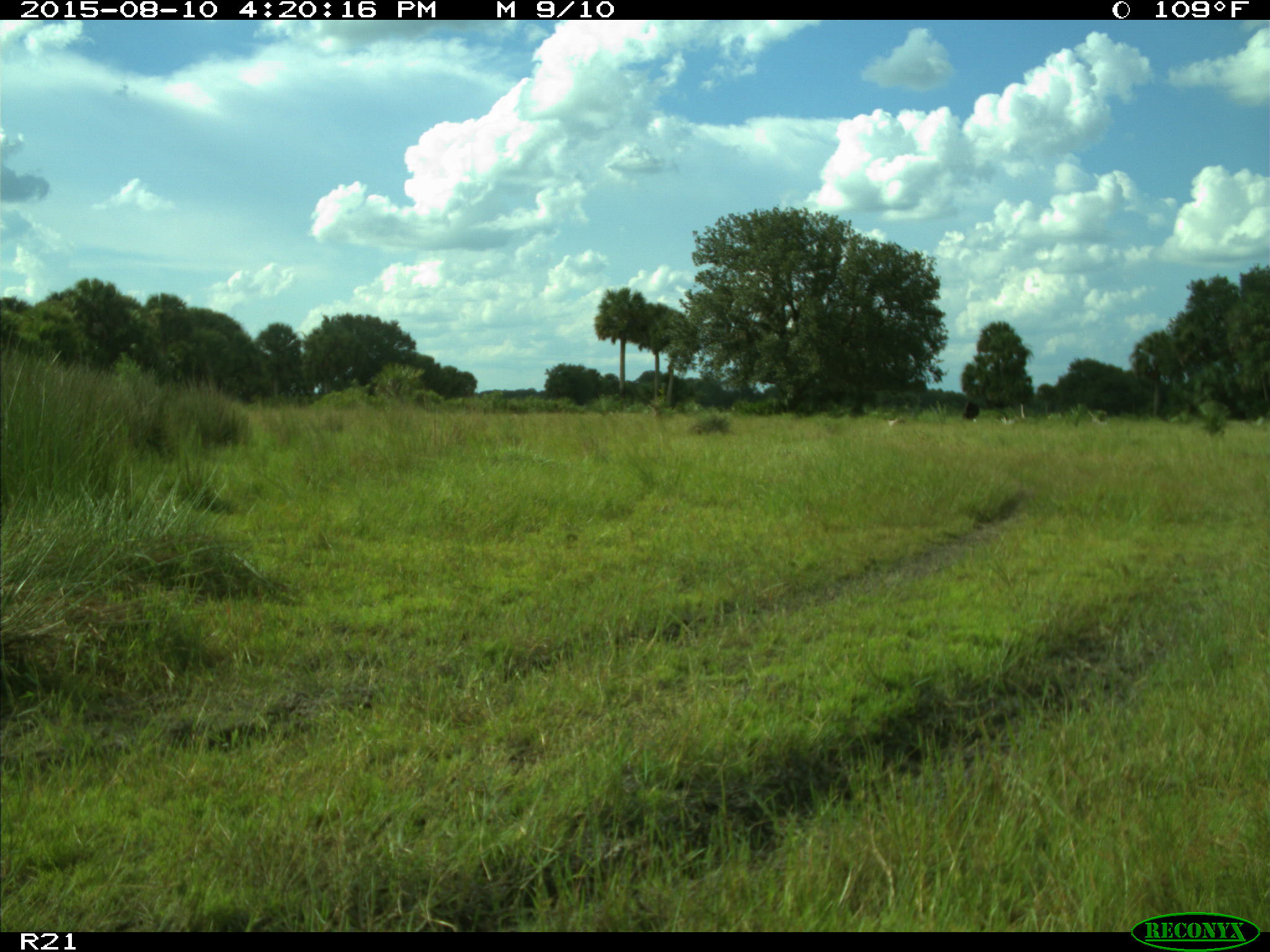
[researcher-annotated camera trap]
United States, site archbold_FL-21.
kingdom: Animalia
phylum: Chordata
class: Mammalia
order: Artiodactyla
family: Bovidae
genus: Bos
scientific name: Bos taurus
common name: domestic cow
Bos taurus (domestic cow).